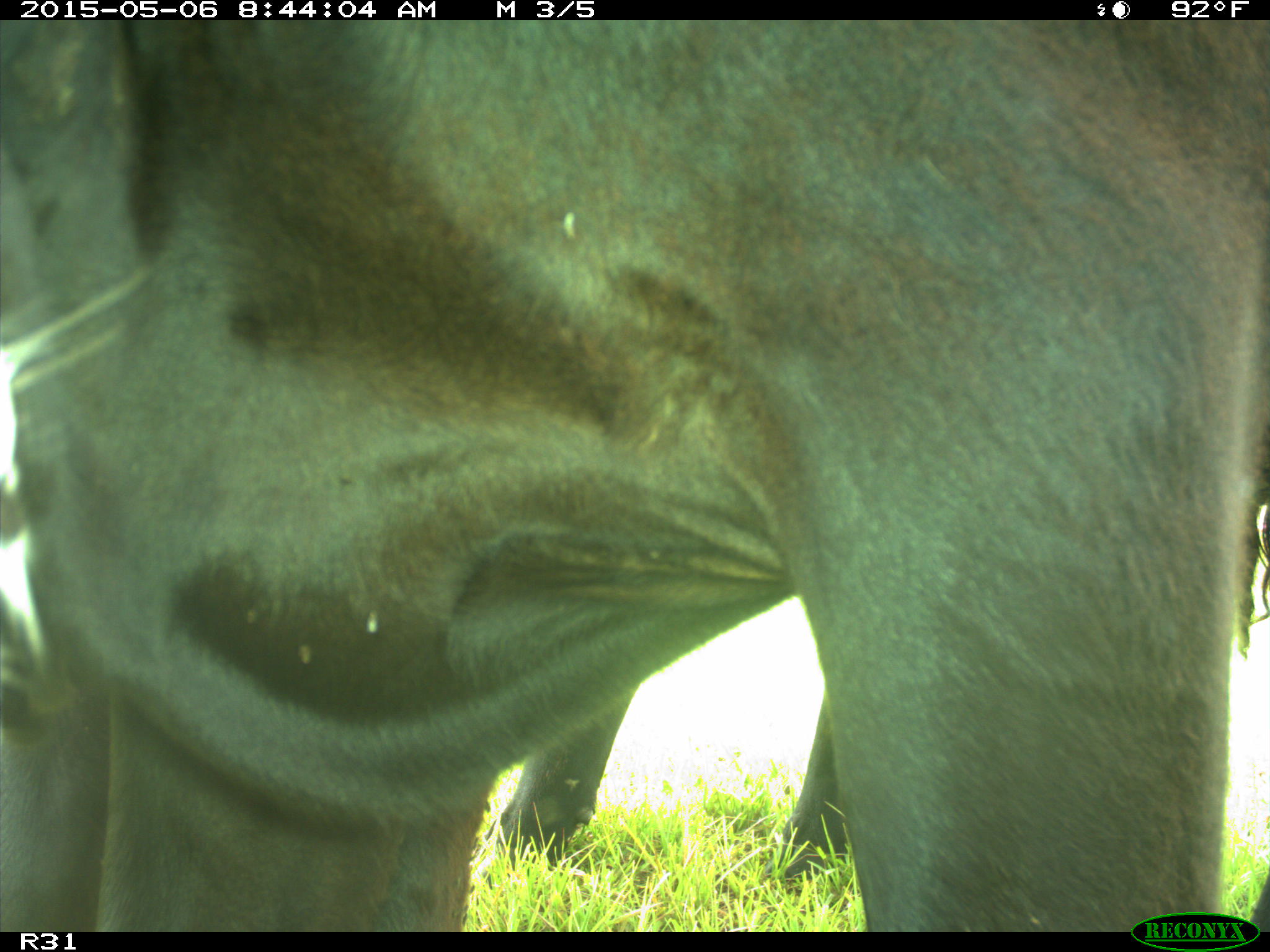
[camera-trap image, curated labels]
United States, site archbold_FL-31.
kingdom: Animalia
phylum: Chordata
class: Mammalia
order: Artiodactyla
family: Bovidae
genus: Bos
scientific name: Bos taurus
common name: domestic cow